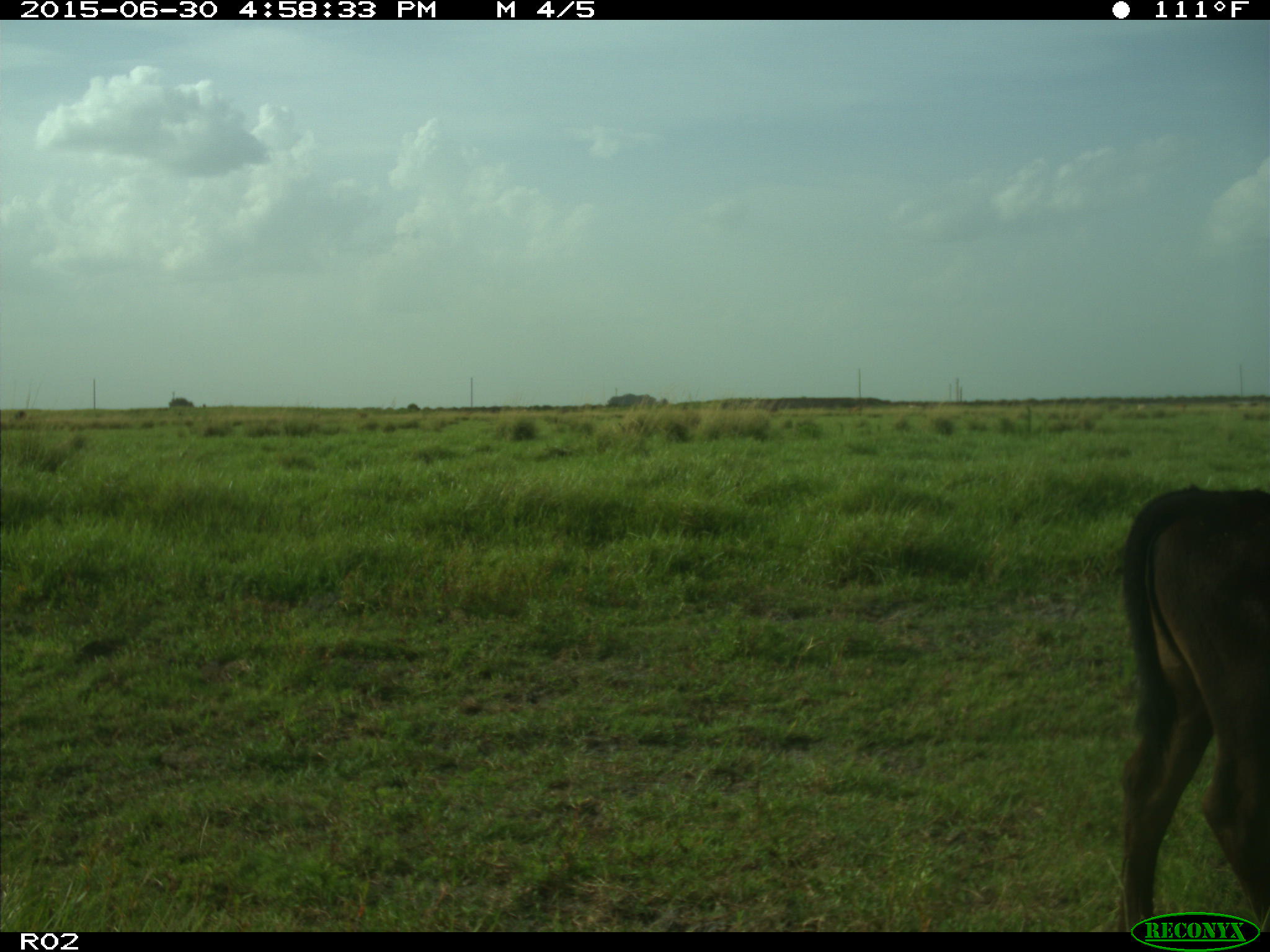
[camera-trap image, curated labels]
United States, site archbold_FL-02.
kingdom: Animalia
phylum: Chordata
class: Mammalia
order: Artiodactyla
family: Bovidae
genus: Bos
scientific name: Bos taurus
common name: domestic cow